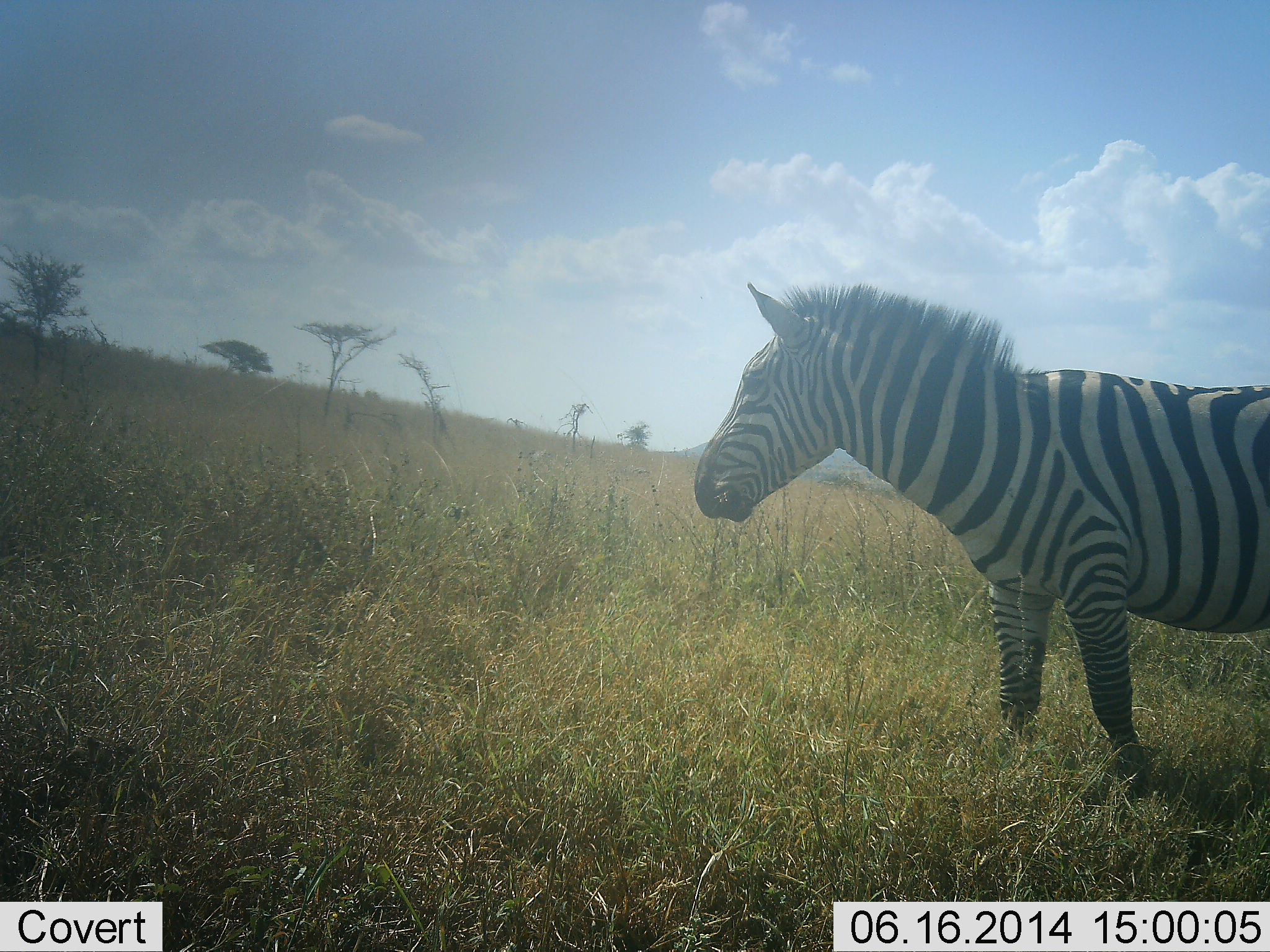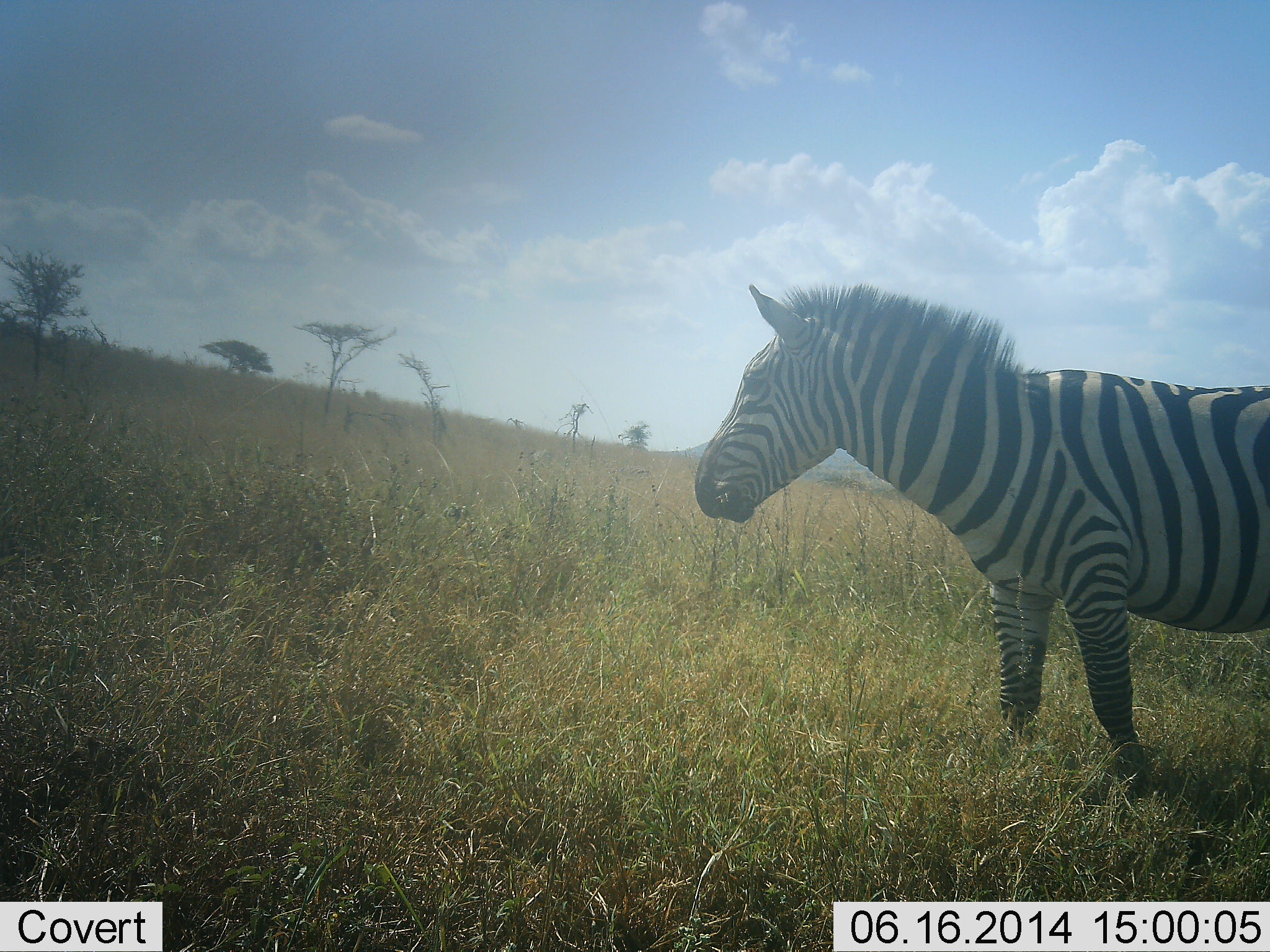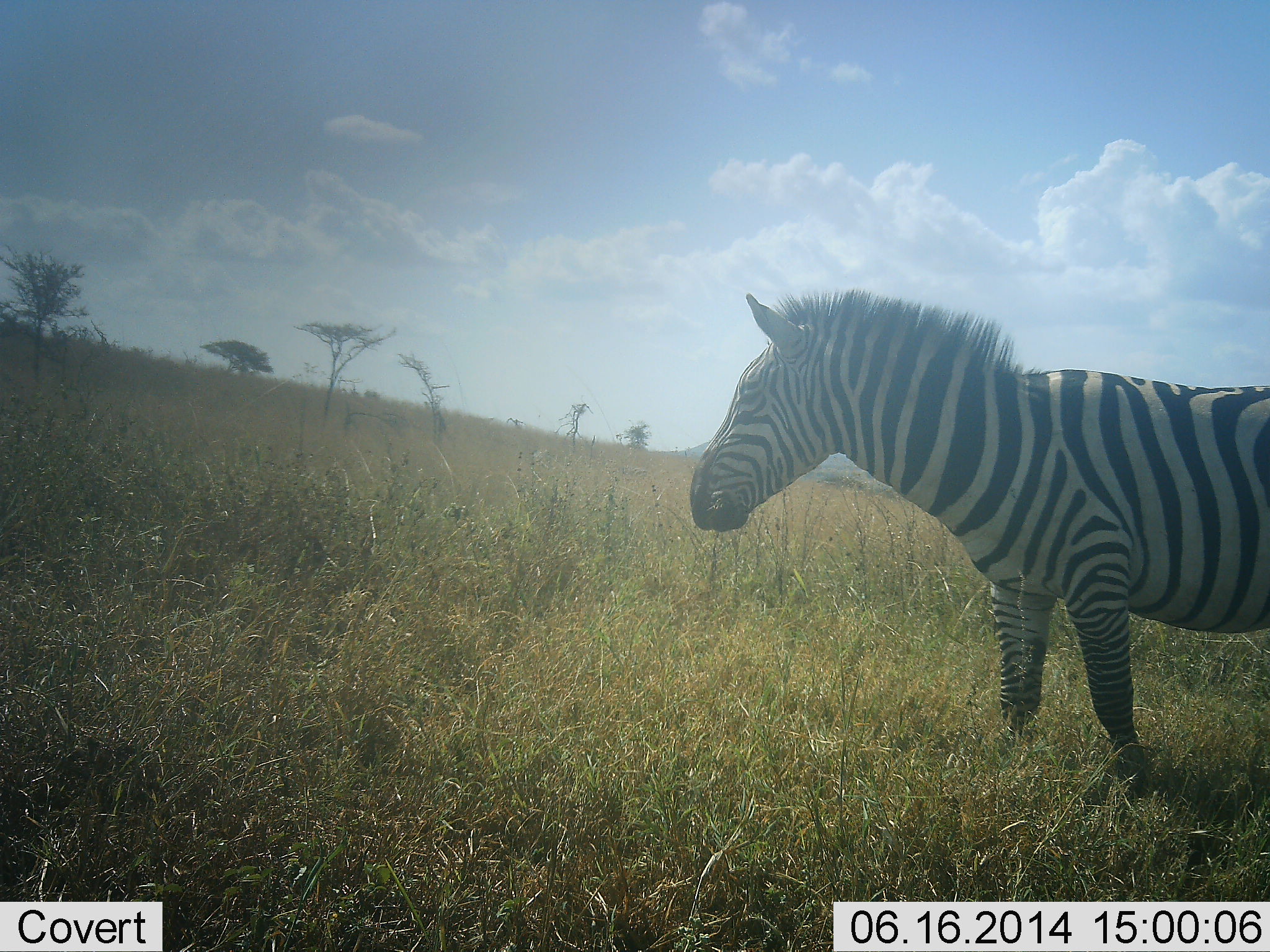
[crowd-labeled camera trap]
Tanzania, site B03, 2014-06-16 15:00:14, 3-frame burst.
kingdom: Animalia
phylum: Chordata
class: Mammalia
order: Perissodactyla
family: Equidae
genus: Equus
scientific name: Equus quagga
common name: plains zebra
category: zebra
Zebra (plains zebra) (Equus quagga), count 1. Behavior (volunteer vote fractions): standing 100%, resting 0%, moving 0%, interacting 0%. Young present (vote fraction): 0%. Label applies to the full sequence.